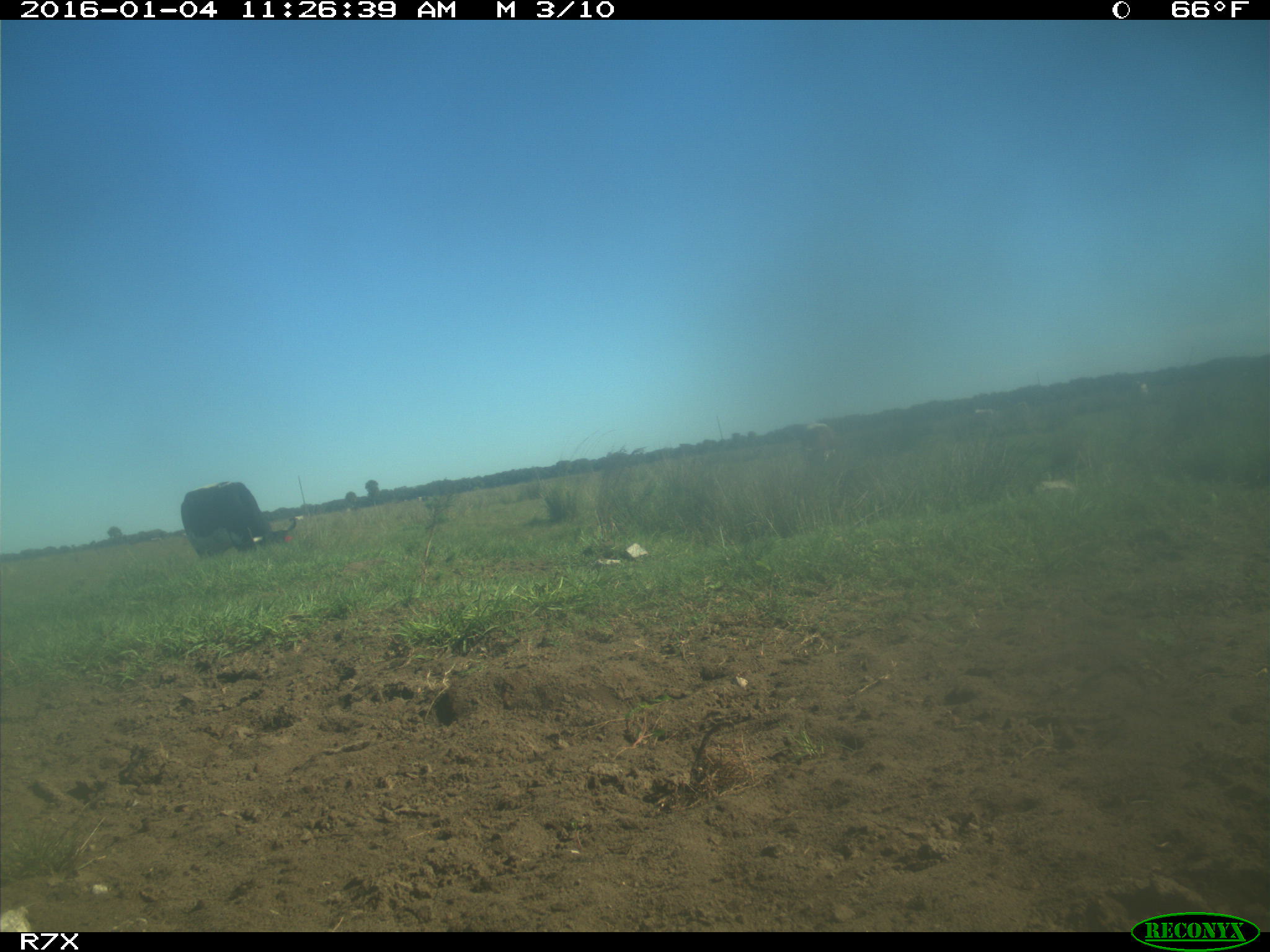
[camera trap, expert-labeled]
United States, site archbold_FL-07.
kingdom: Animalia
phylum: Chordata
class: Mammalia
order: Artiodactyla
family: Bovidae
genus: Bos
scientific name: Bos taurus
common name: domestic cow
Bos taurus (domestic cow).